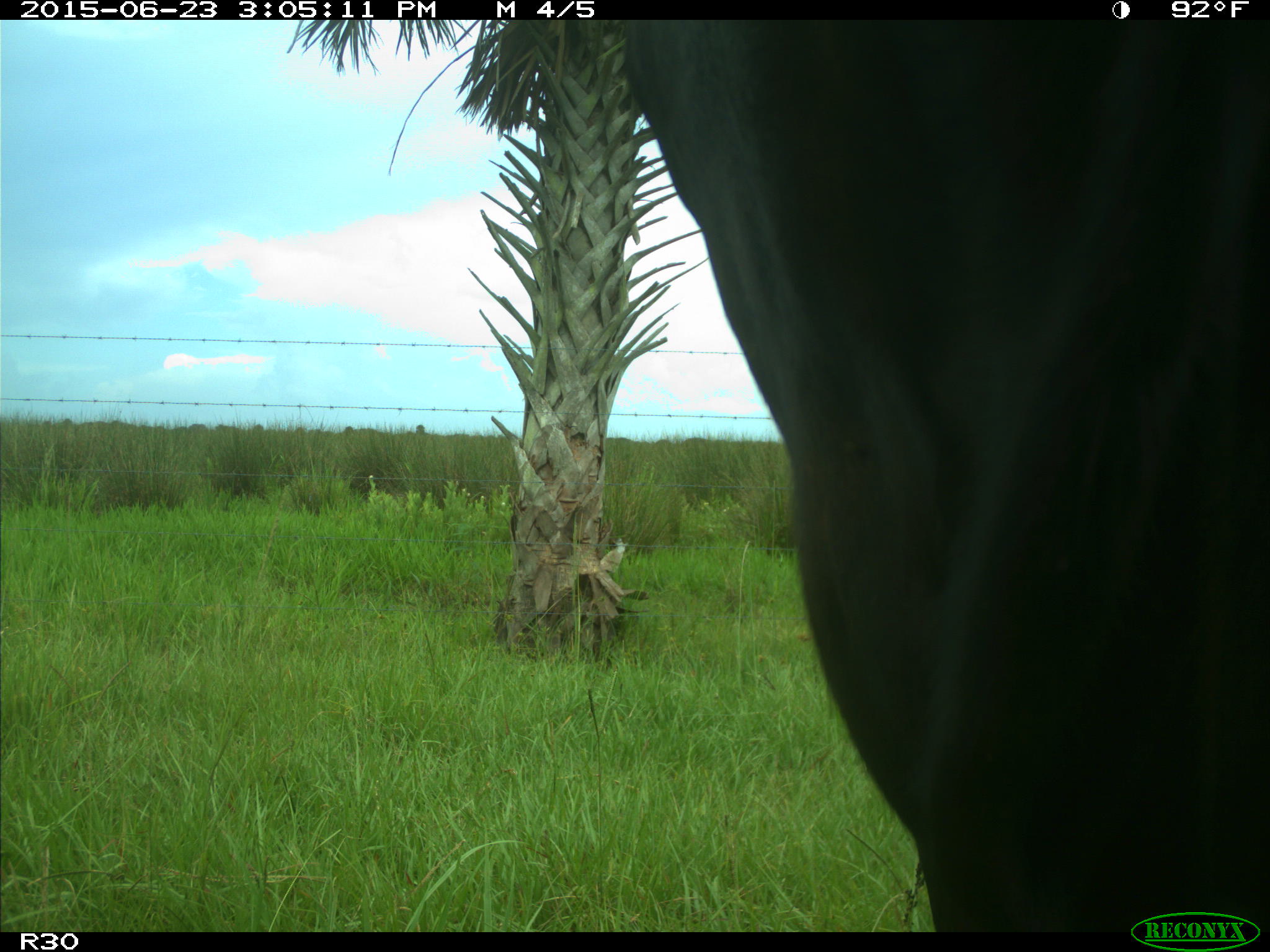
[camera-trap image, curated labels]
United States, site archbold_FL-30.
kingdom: Animalia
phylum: Chordata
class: Mammalia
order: Artiodactyla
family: Bovidae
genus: Bos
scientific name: Bos taurus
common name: domestic cow